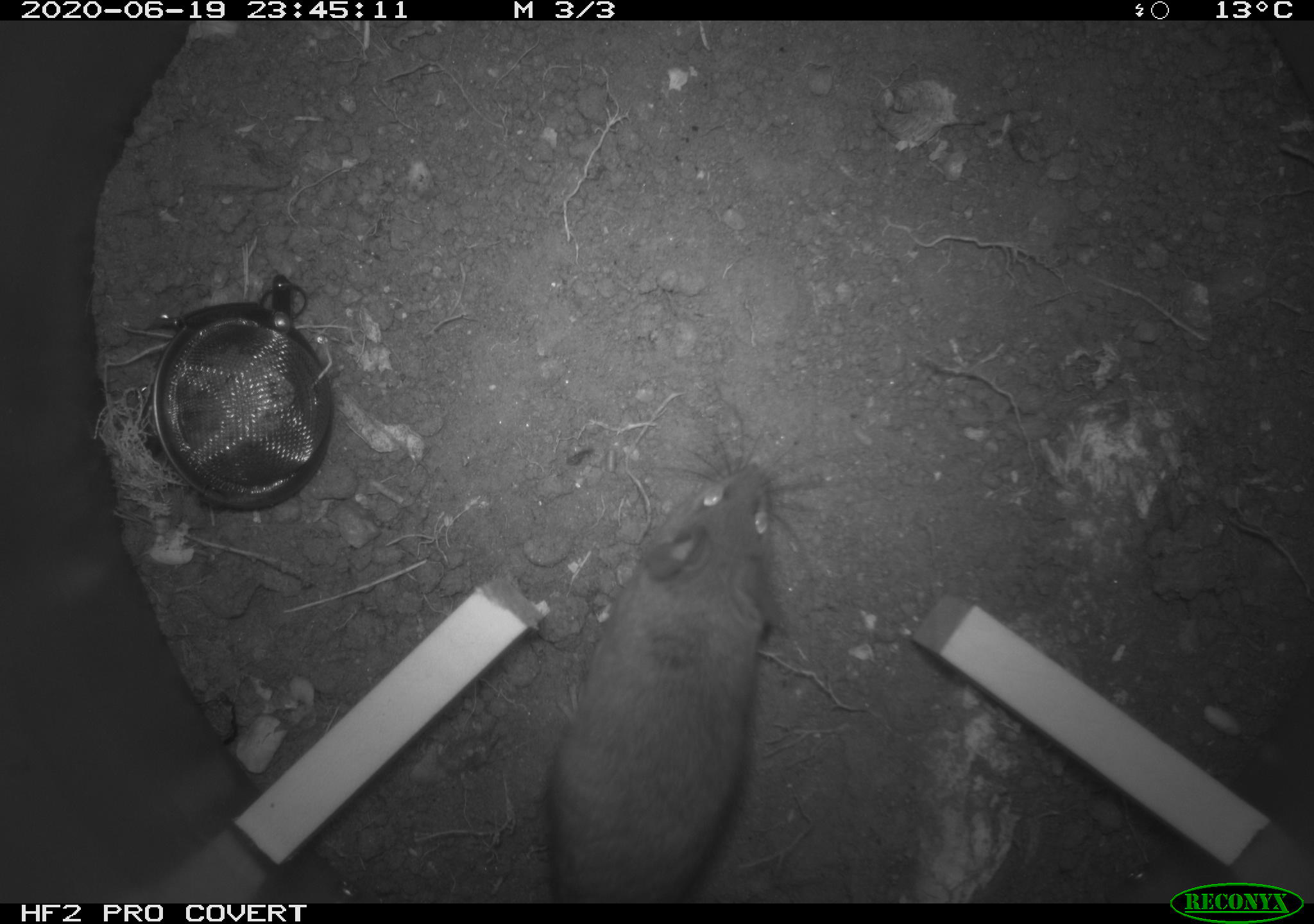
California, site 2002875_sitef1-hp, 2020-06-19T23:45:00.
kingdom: Animalia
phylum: Chordata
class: Mammalia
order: Rodentia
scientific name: Rodentia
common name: mouse species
Mouse species (Rodentia).